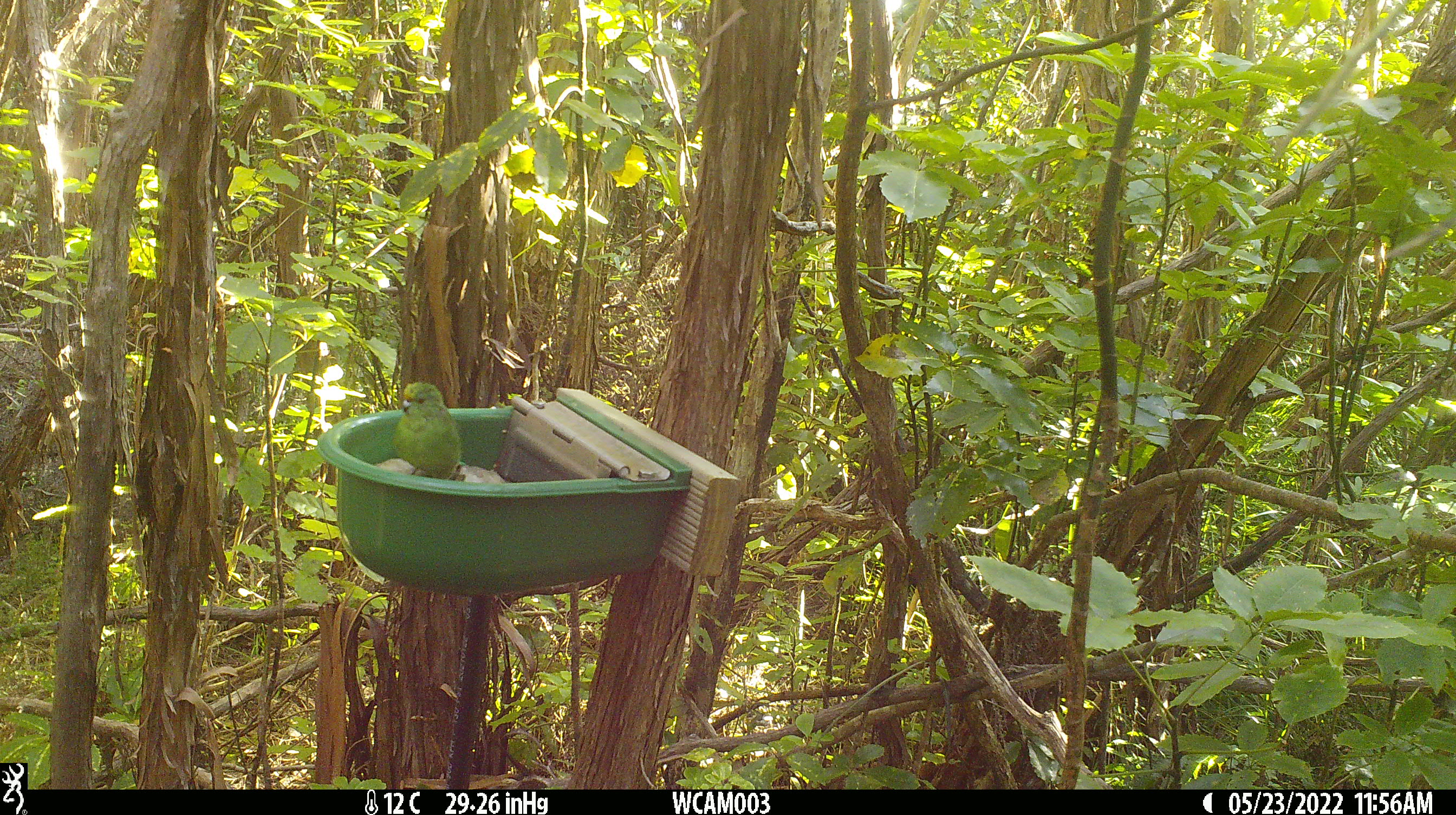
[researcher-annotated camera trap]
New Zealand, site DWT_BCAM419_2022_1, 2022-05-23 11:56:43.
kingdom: Animalia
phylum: Chordata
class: Aves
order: Psittaciformes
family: Psittaculidae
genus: Cyanoramphus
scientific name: Cyanoramphus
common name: parakeet